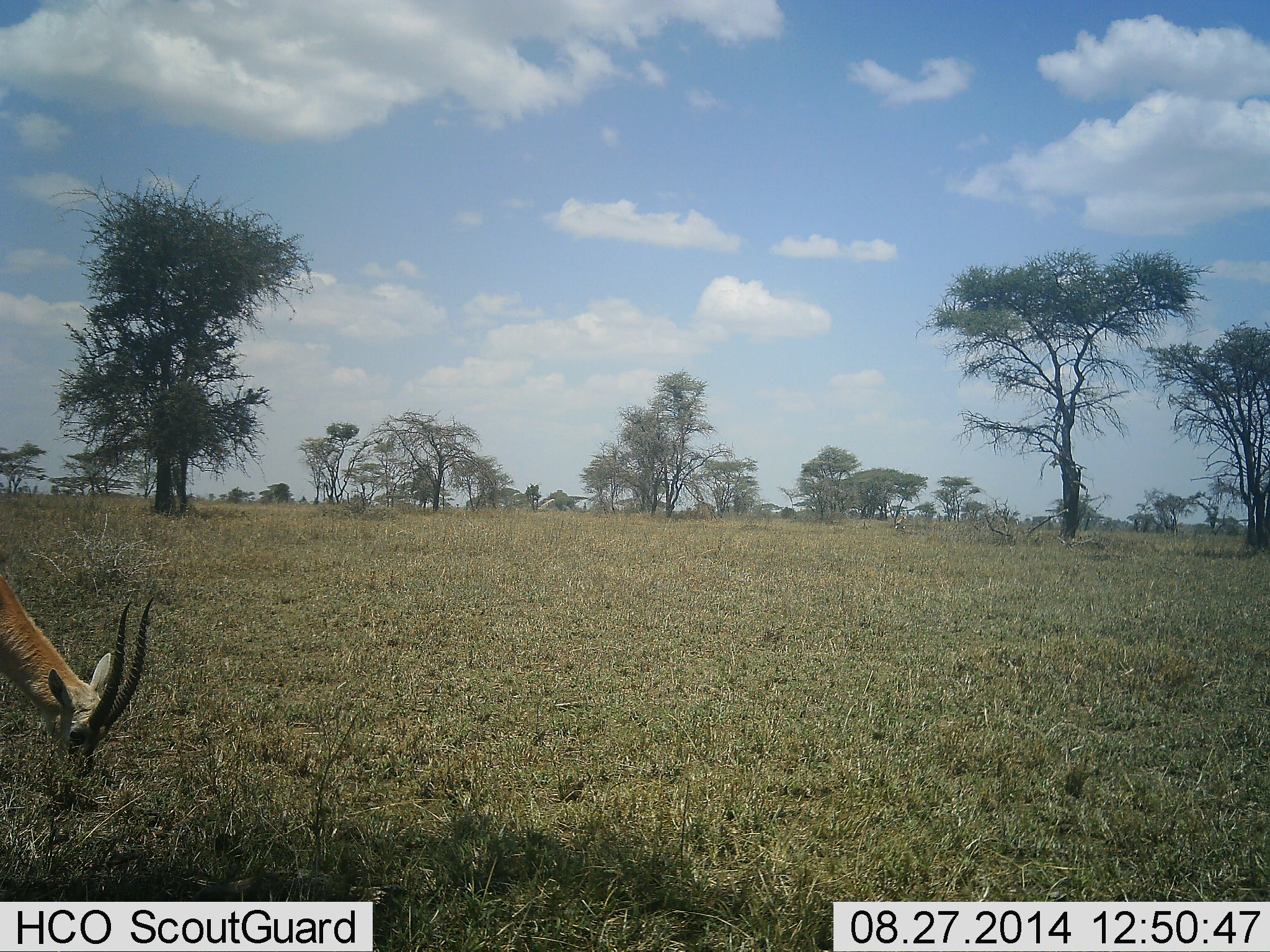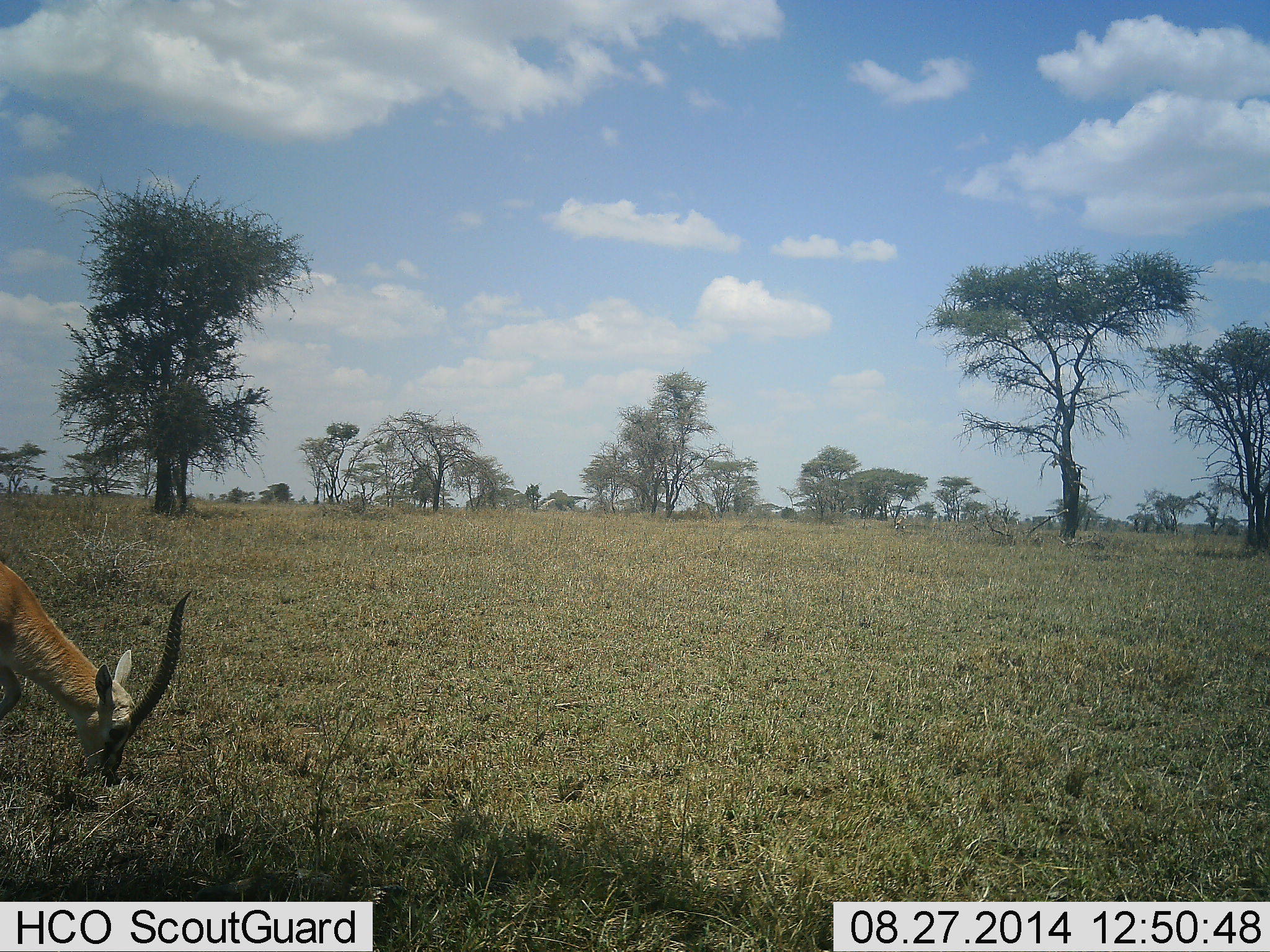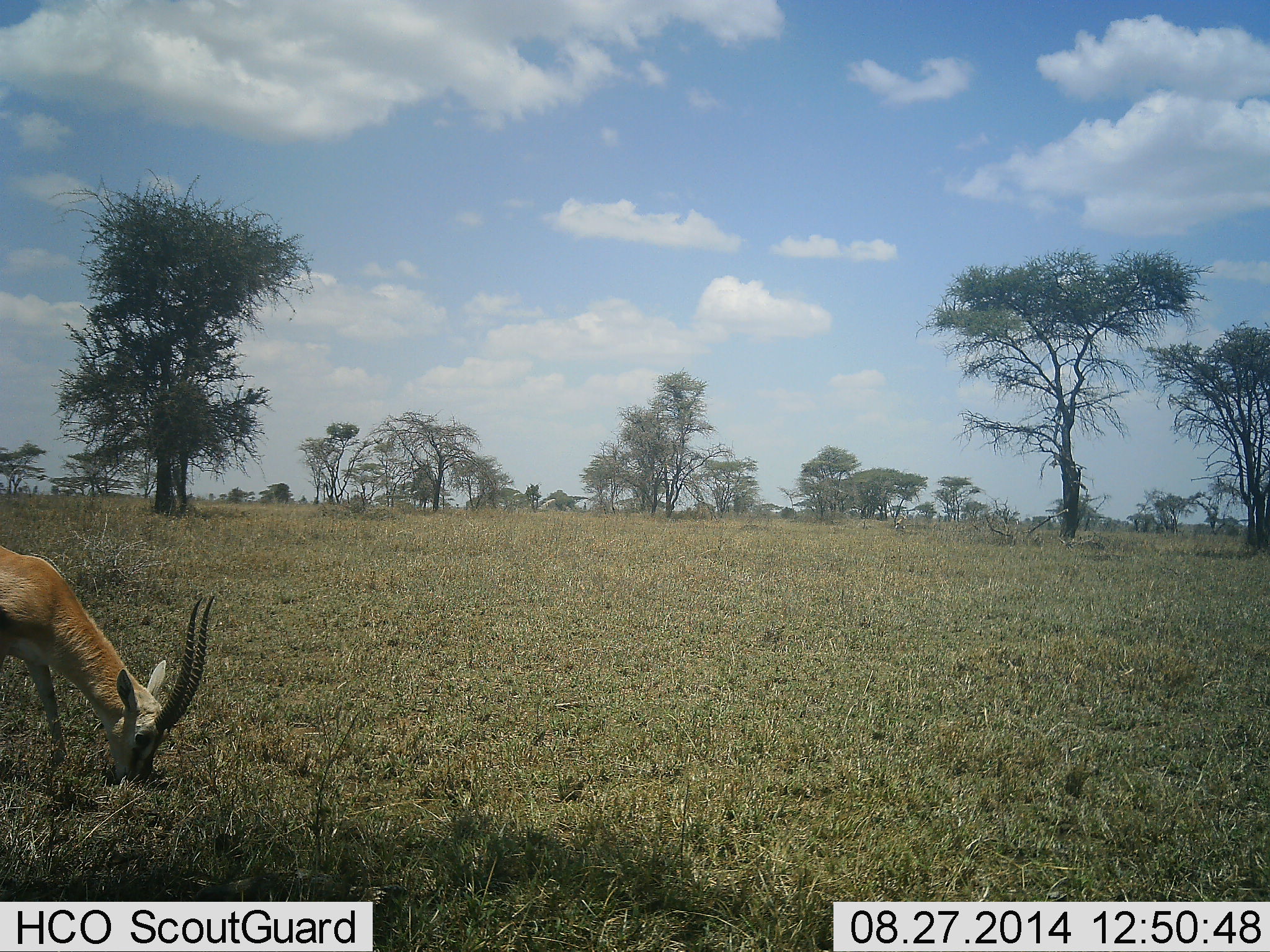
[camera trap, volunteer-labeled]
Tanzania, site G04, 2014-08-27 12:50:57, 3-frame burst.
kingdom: Animalia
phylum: Chordata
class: Mammalia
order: Artiodactyla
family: Bovidae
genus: Eudorcas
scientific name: Eudorcas thomsonii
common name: thomson's gazelle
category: gazellethomsons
Gazellethomsons (thomson's gazelle) (Eudorcas thomsonii), count 1. Behavior (volunteer vote fractions): standing 0%, resting 10%, moving 30%, interacting 0%. Young present (vote fraction): 0%. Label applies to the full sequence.